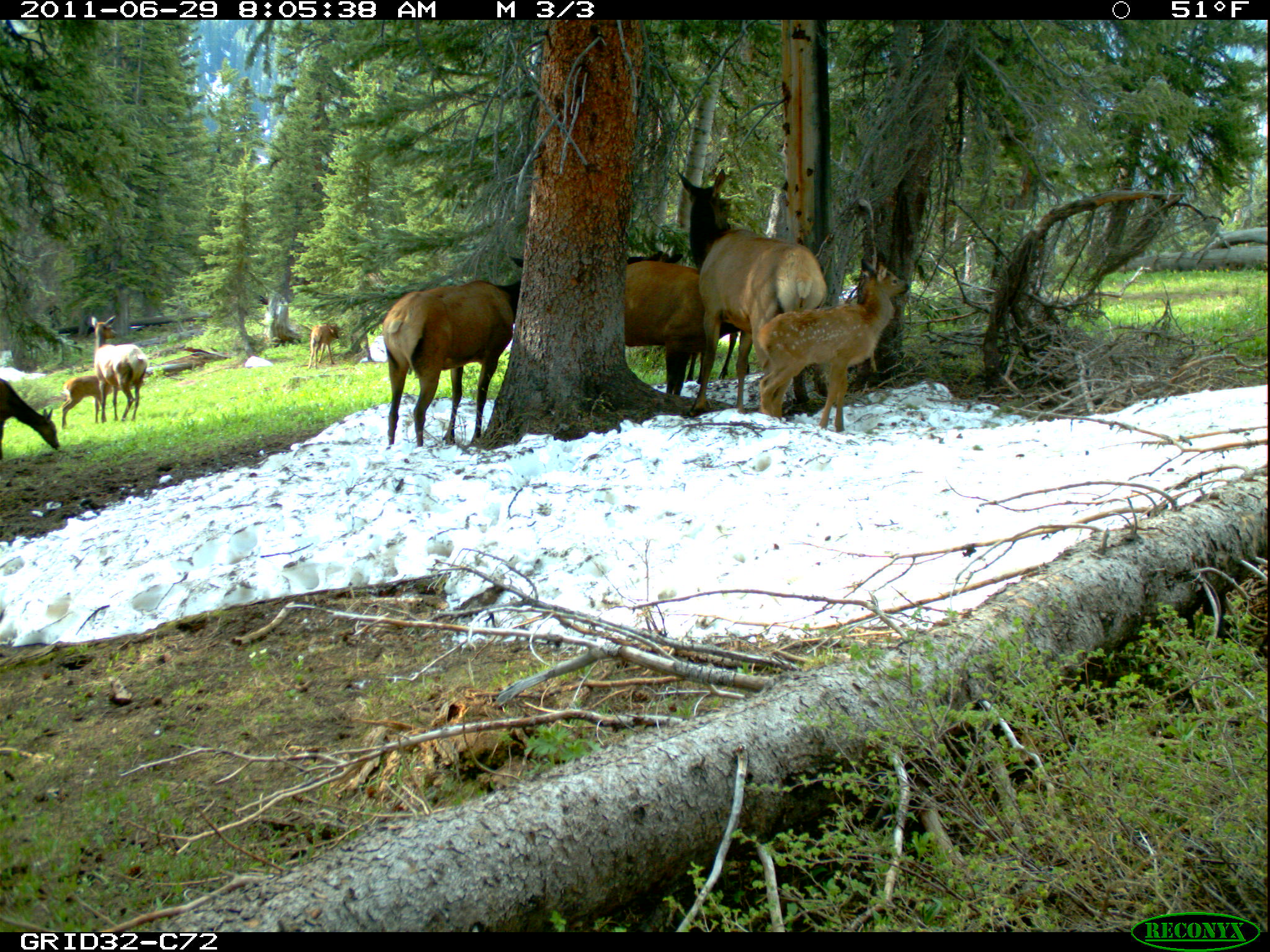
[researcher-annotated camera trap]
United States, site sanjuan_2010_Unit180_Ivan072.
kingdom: Animalia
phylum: Chordata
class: Mammalia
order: Artiodactyla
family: Cervidae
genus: Cervus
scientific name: Cervus elaphus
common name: red deer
Cervus elaphus (red deer).